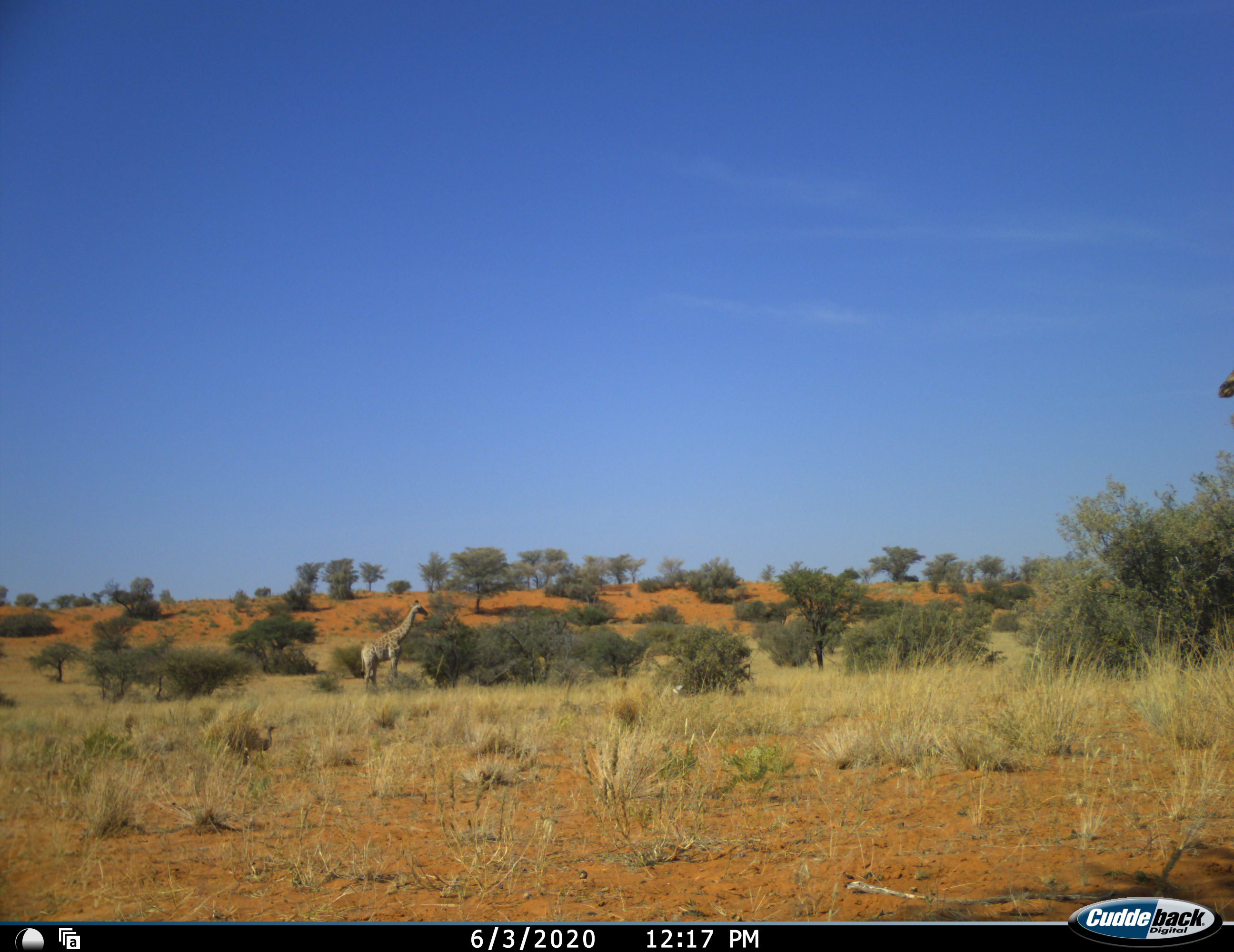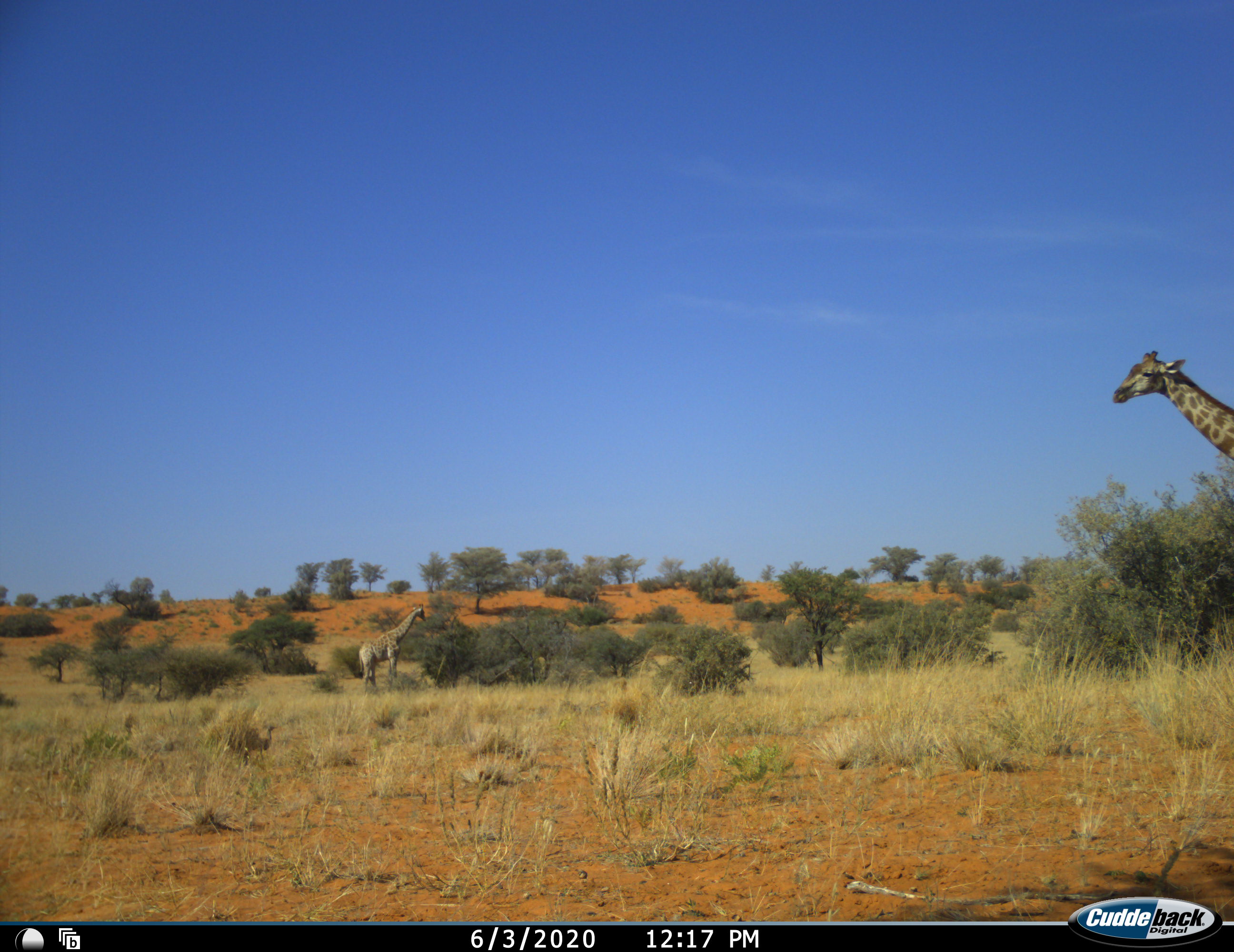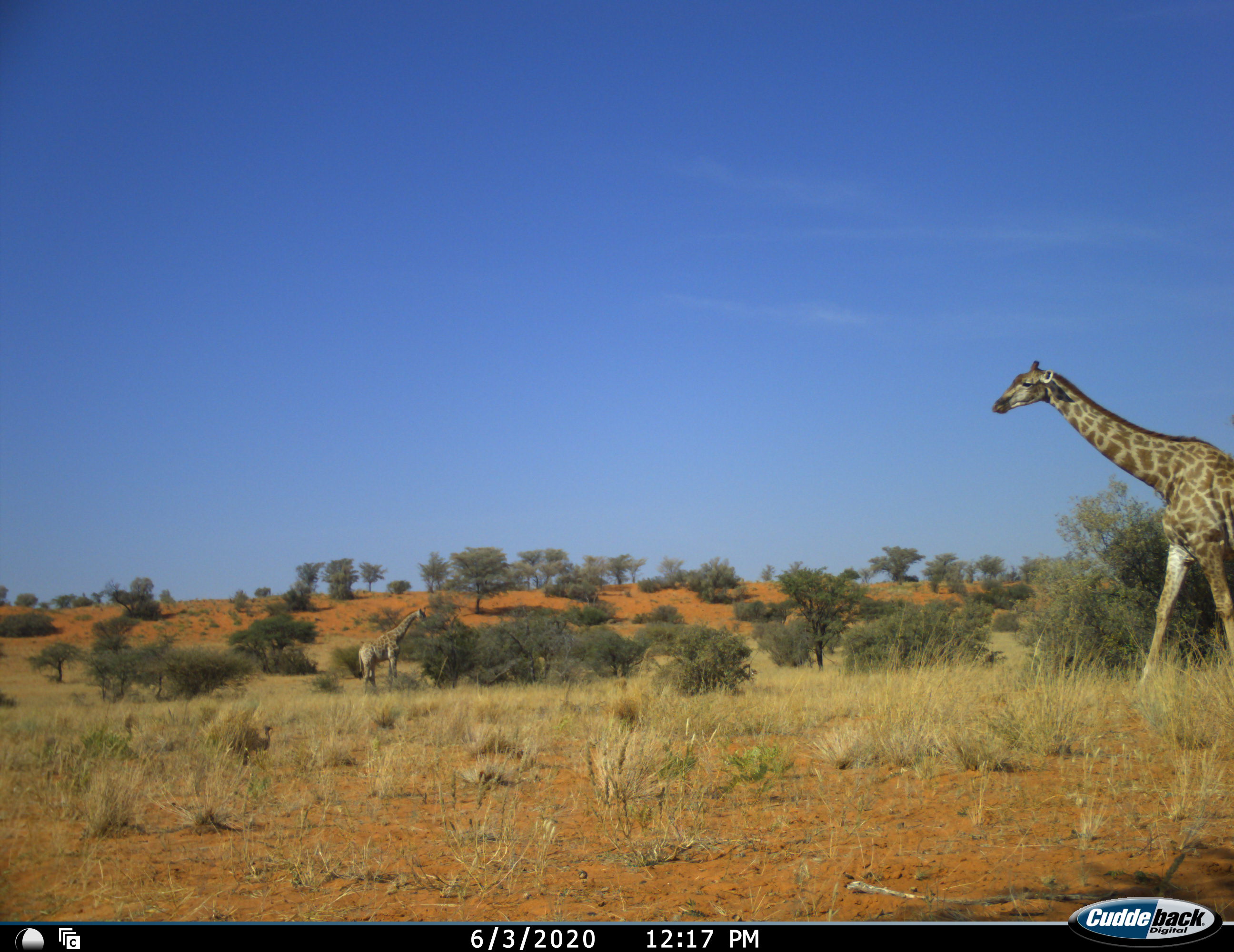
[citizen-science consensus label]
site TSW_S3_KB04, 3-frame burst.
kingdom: Animalia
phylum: Chordata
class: Mammalia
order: Artiodactyla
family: Giraffidae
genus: Giraffa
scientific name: Giraffa camelopardalis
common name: giraffe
Giraffe (Giraffa camelopardalis), count 2. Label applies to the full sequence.